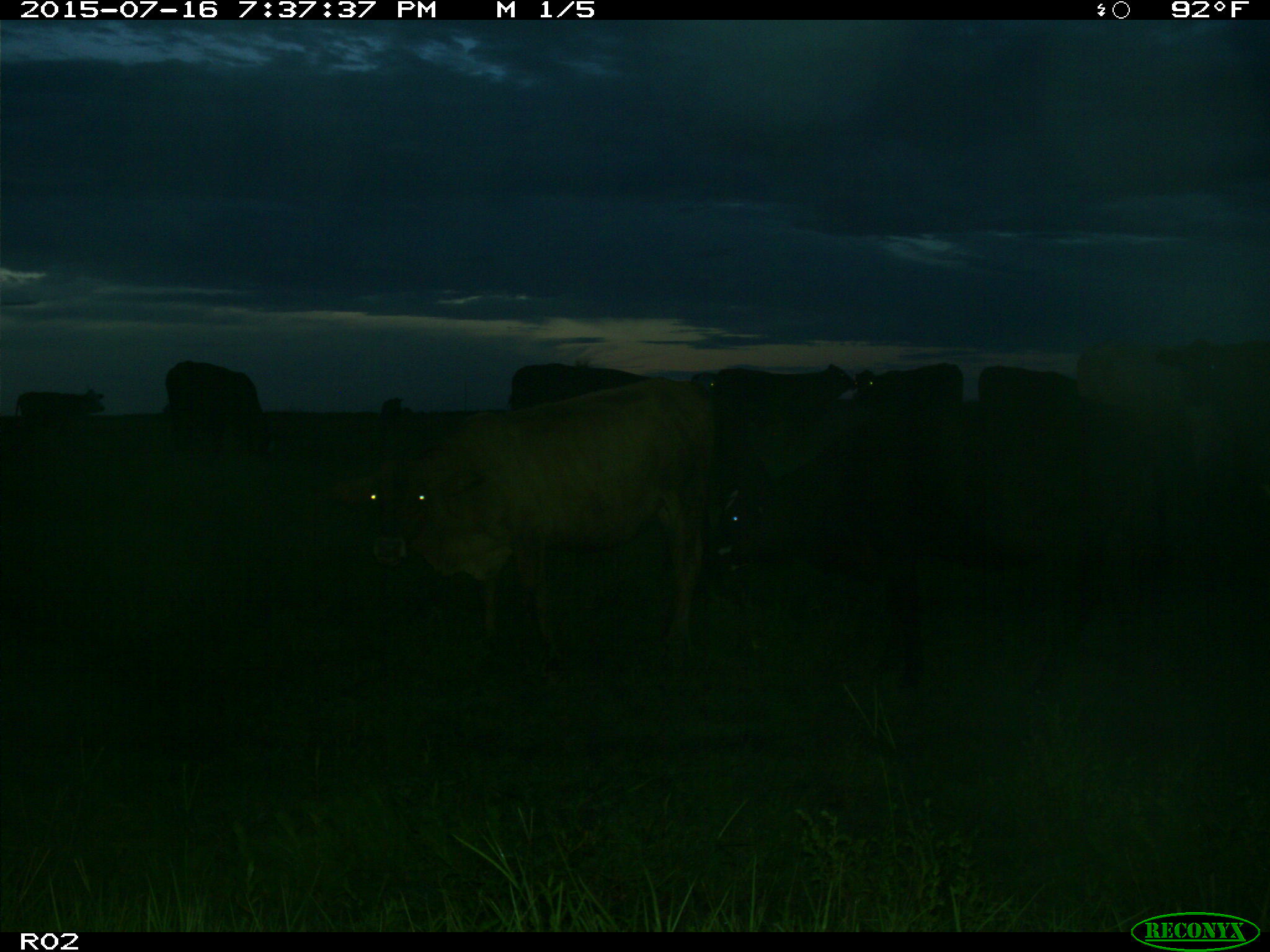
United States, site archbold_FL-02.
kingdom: Animalia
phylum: Chordata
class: Mammalia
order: Artiodactyla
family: Bovidae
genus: Bos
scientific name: Bos taurus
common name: domestic cow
Bos taurus (domestic cow).